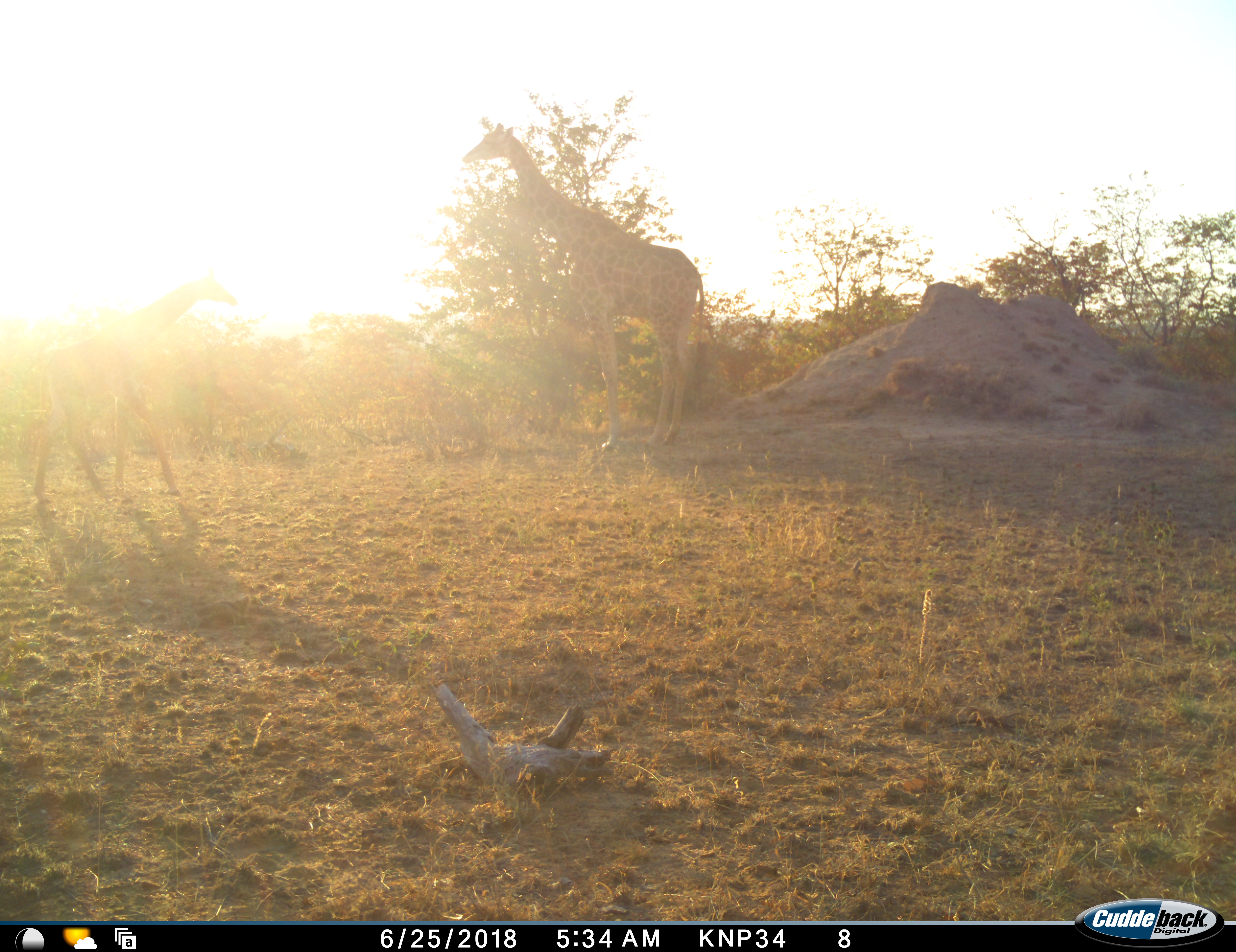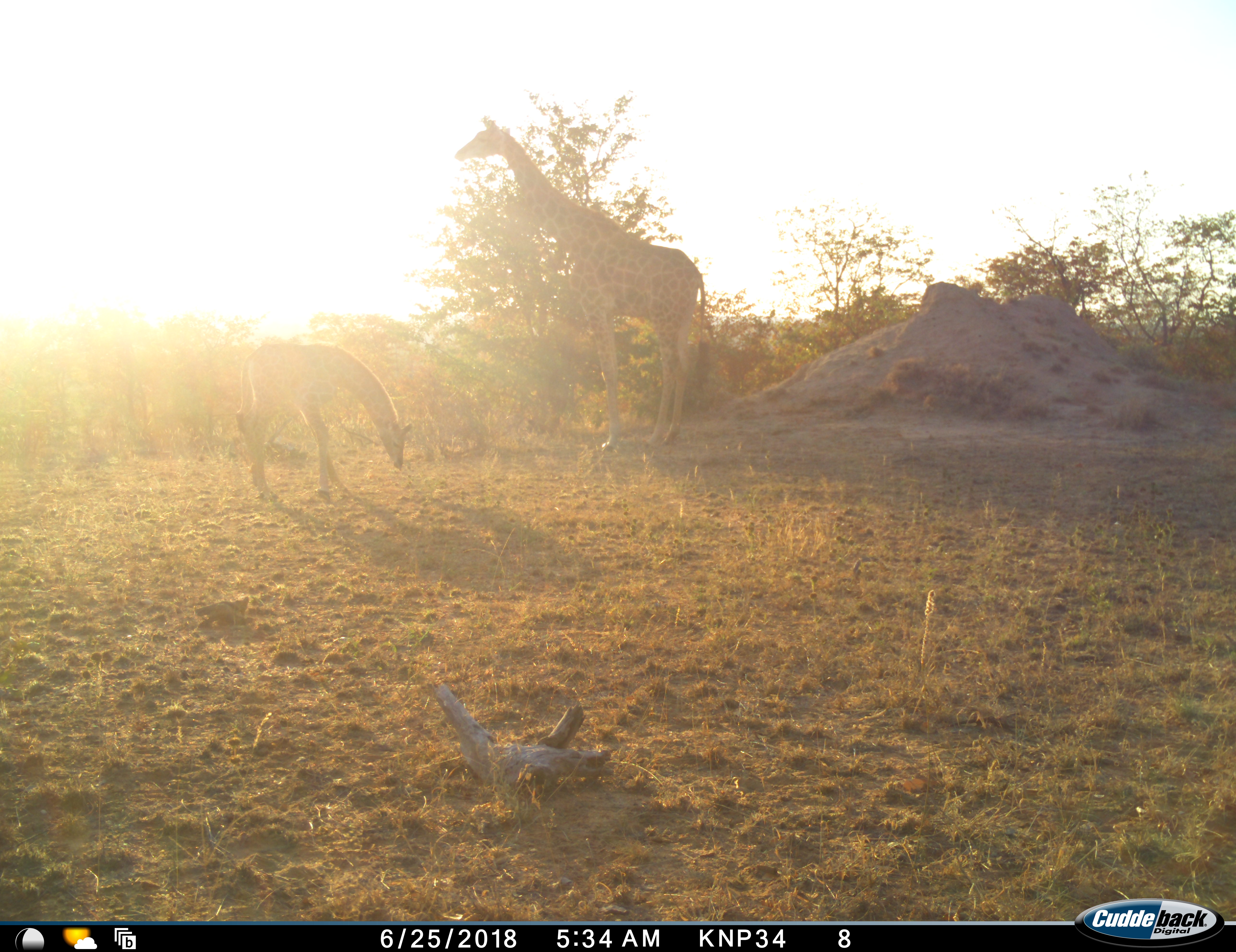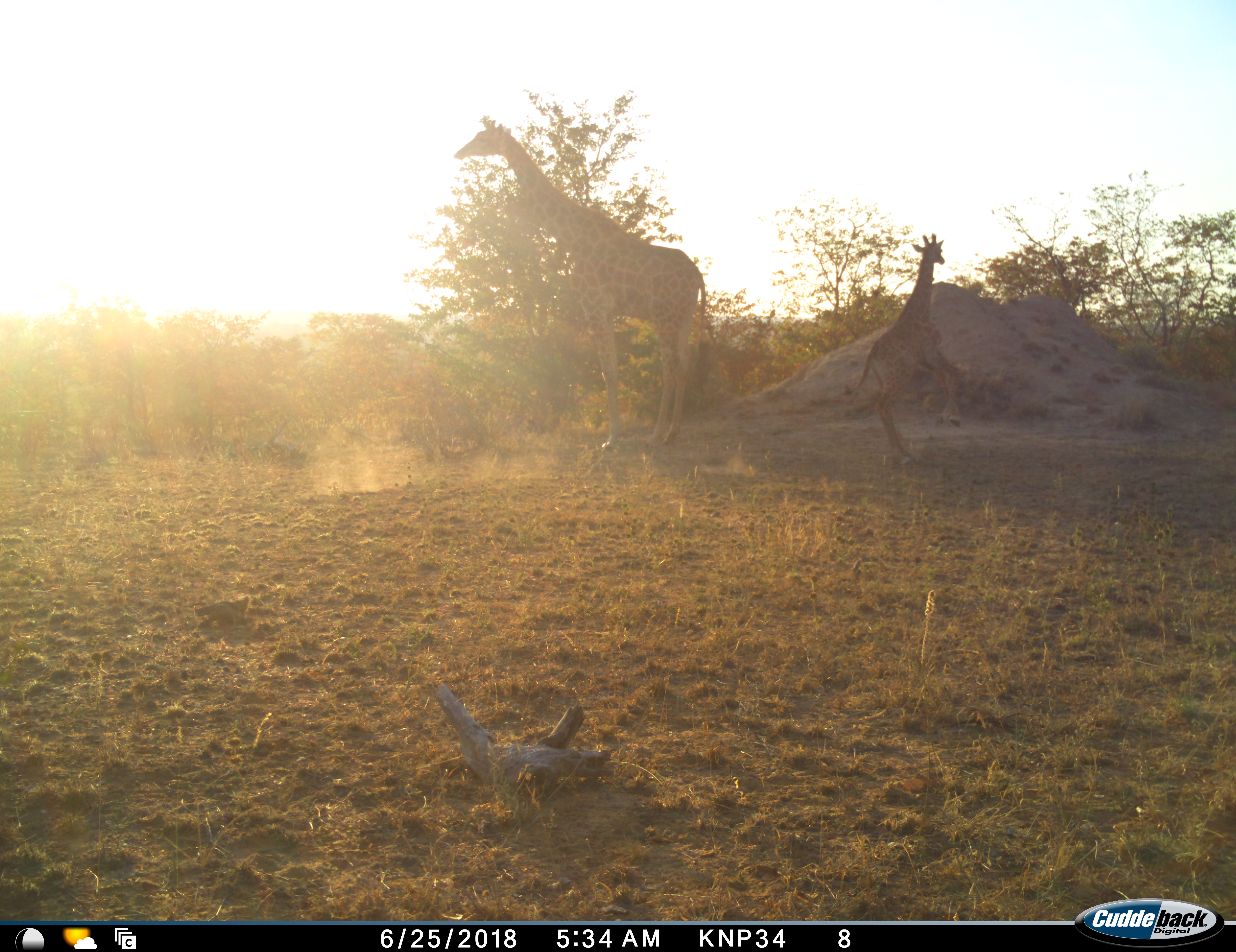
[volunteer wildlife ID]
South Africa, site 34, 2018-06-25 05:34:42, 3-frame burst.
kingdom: Animalia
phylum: Chordata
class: Mammalia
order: Artiodactyla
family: Giraffidae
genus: Giraffa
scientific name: Giraffa camelopardalis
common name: giraffe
Giraffe (Giraffa camelopardalis), count 2. Behavior (volunteer vote fractions): standing 80%, resting 0%, moving 100%, interacting 0%. Young present (vote fraction): 100%. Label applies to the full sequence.